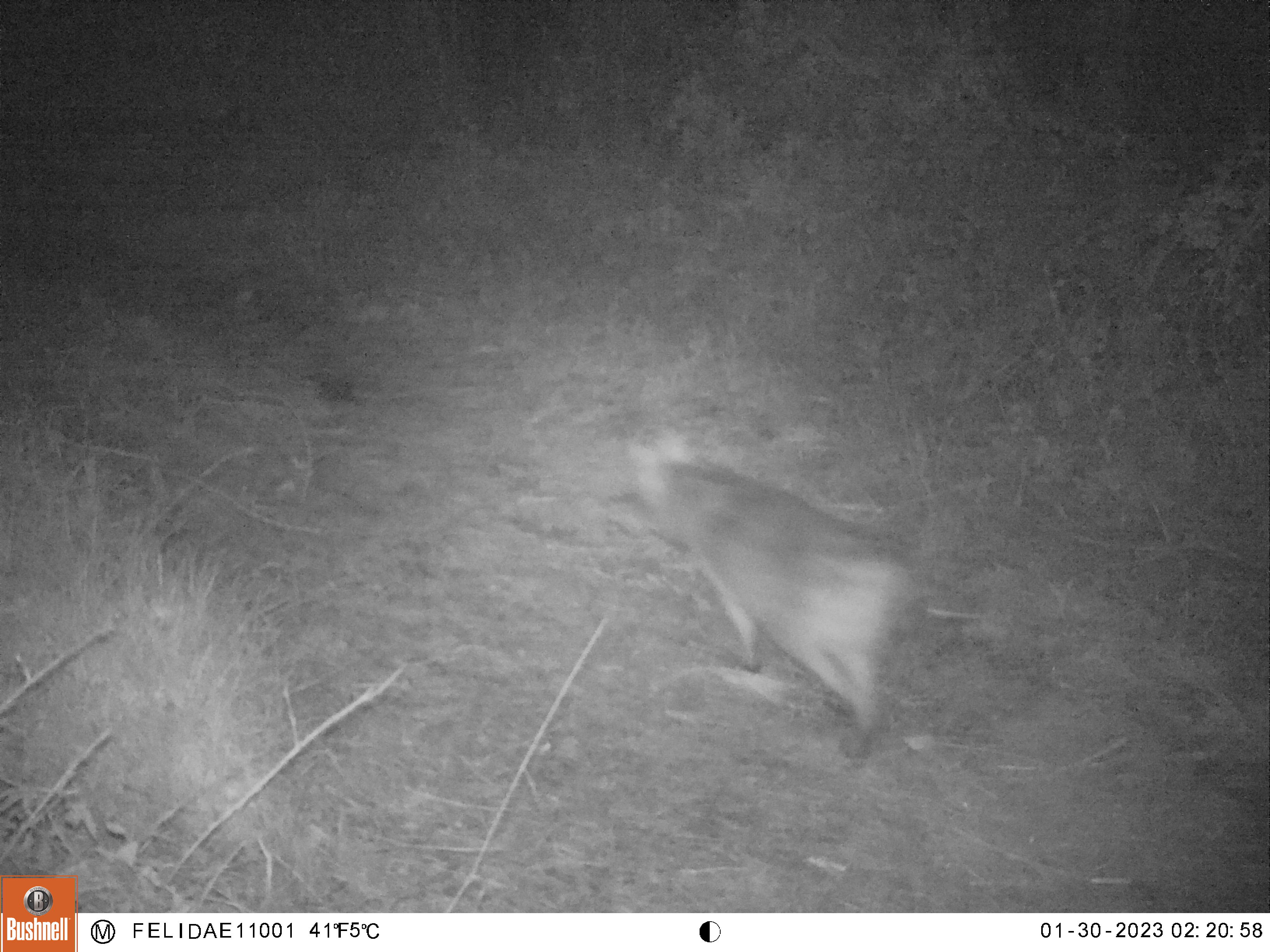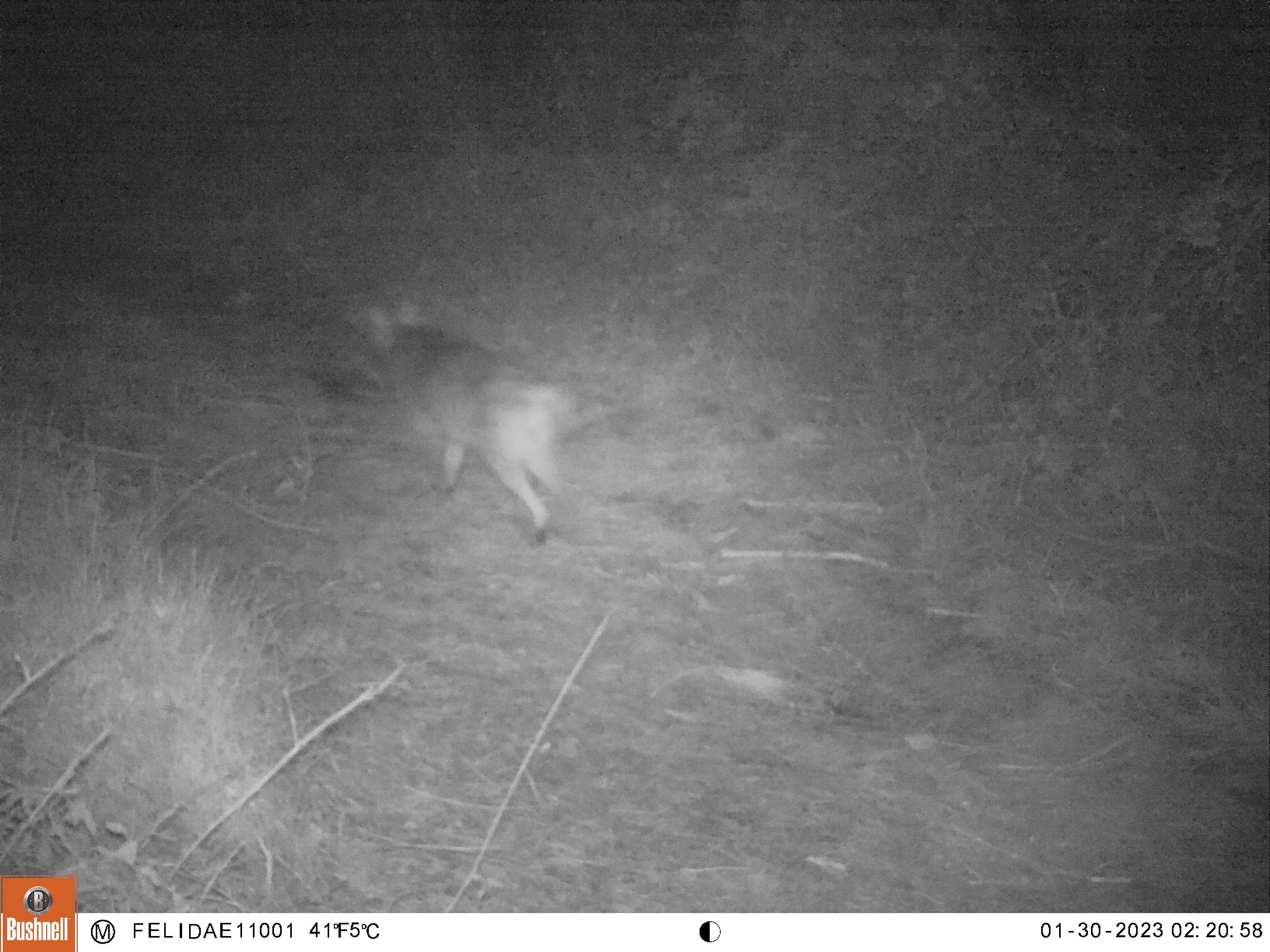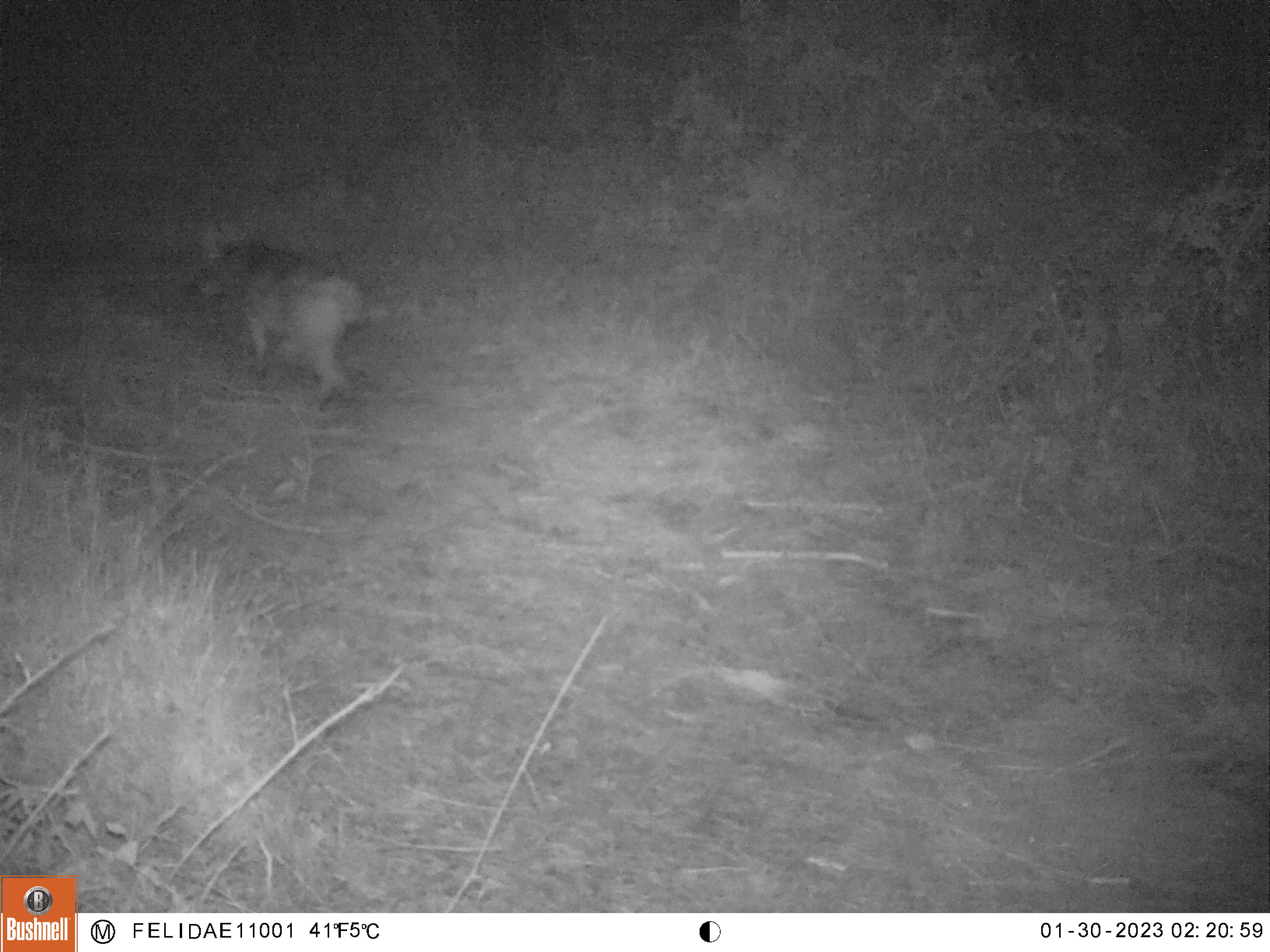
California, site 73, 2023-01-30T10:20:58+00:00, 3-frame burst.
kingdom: Animalia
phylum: Chordata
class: Mammalia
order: Carnivora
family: Canidae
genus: Canis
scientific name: Canis latrans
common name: coyote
Coyote (Canis latrans).